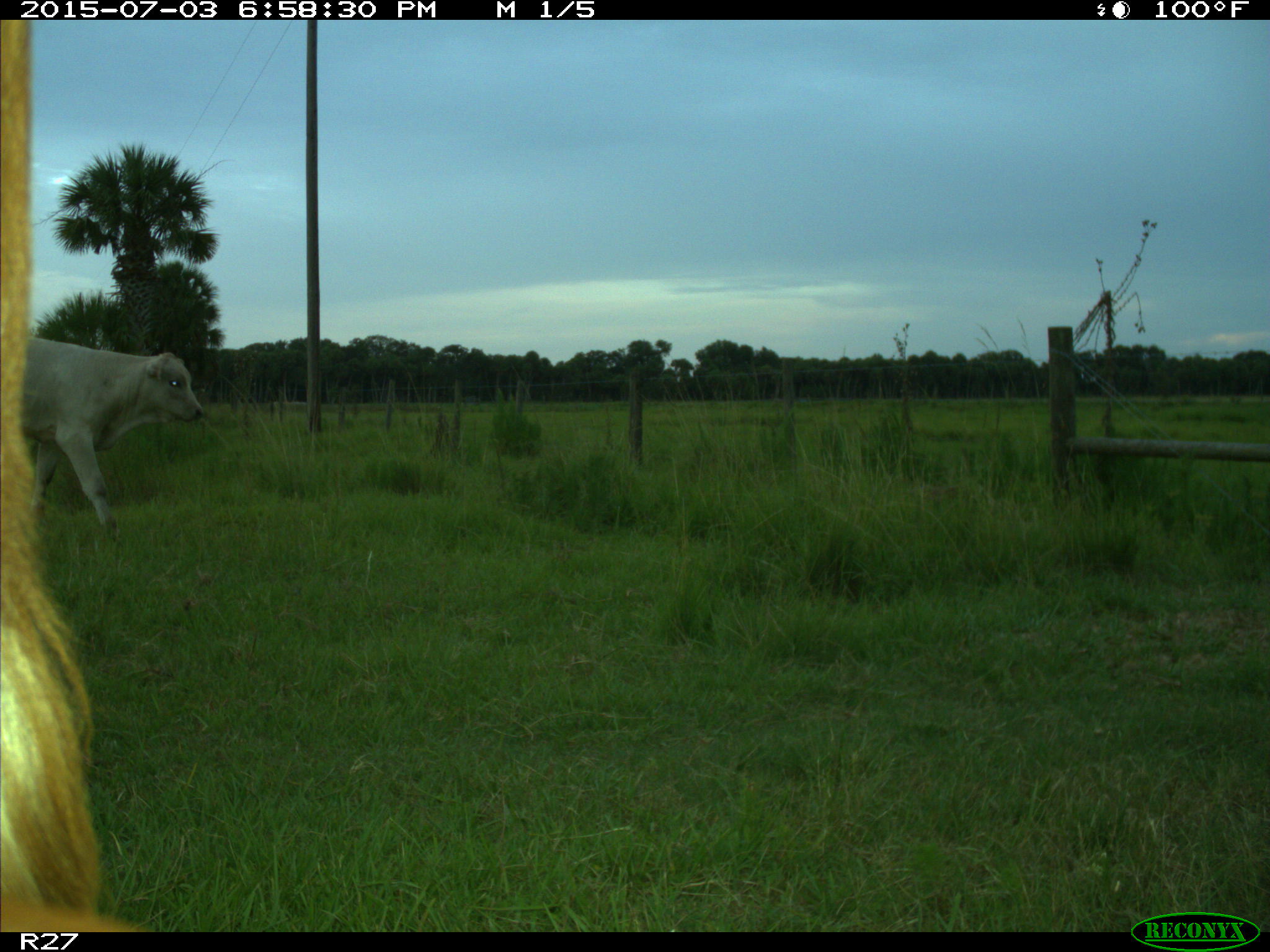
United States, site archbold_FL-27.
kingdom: Animalia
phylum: Chordata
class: Mammalia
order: Artiodactyla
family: Bovidae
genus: Bos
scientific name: Bos taurus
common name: domestic cow